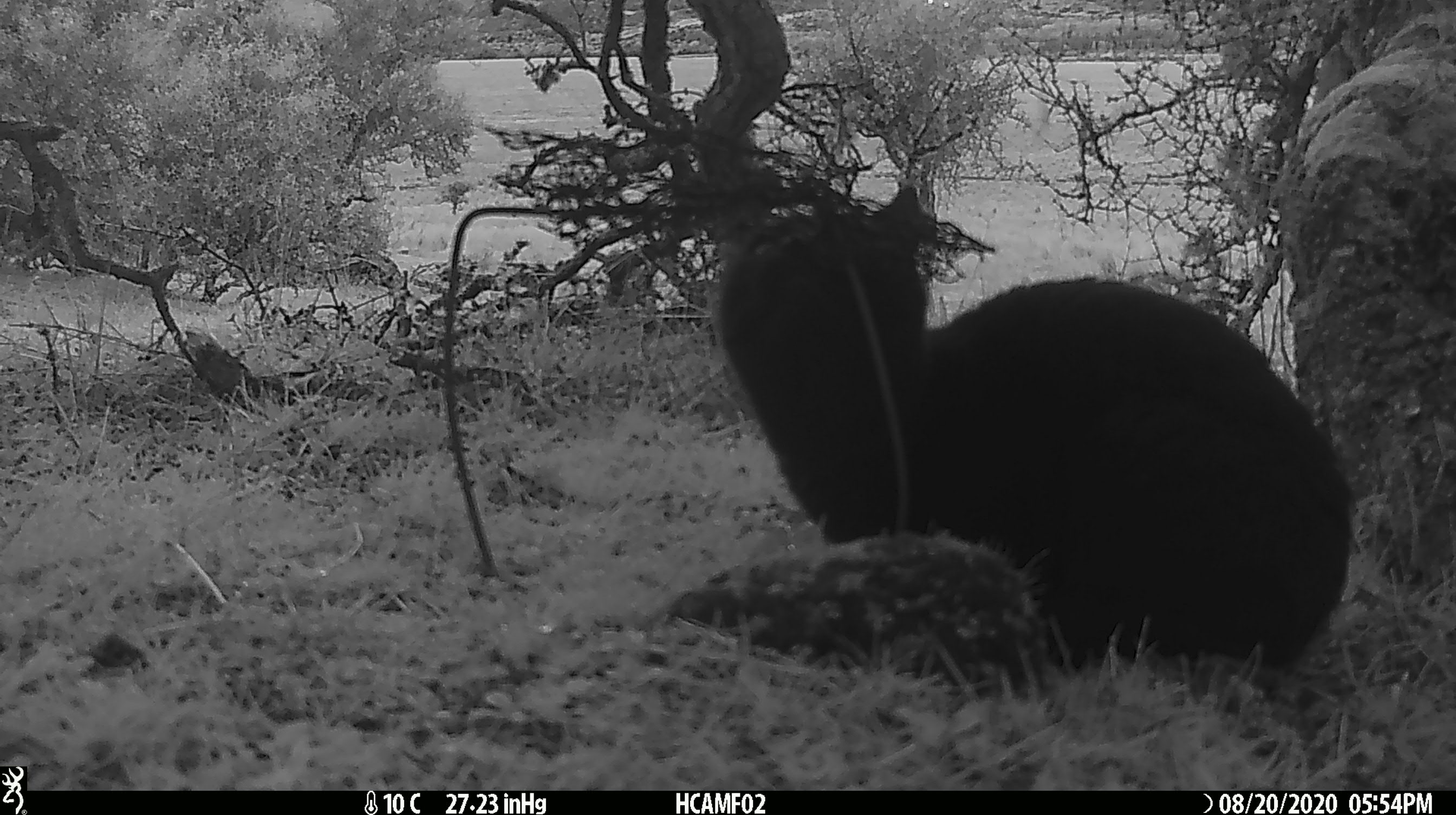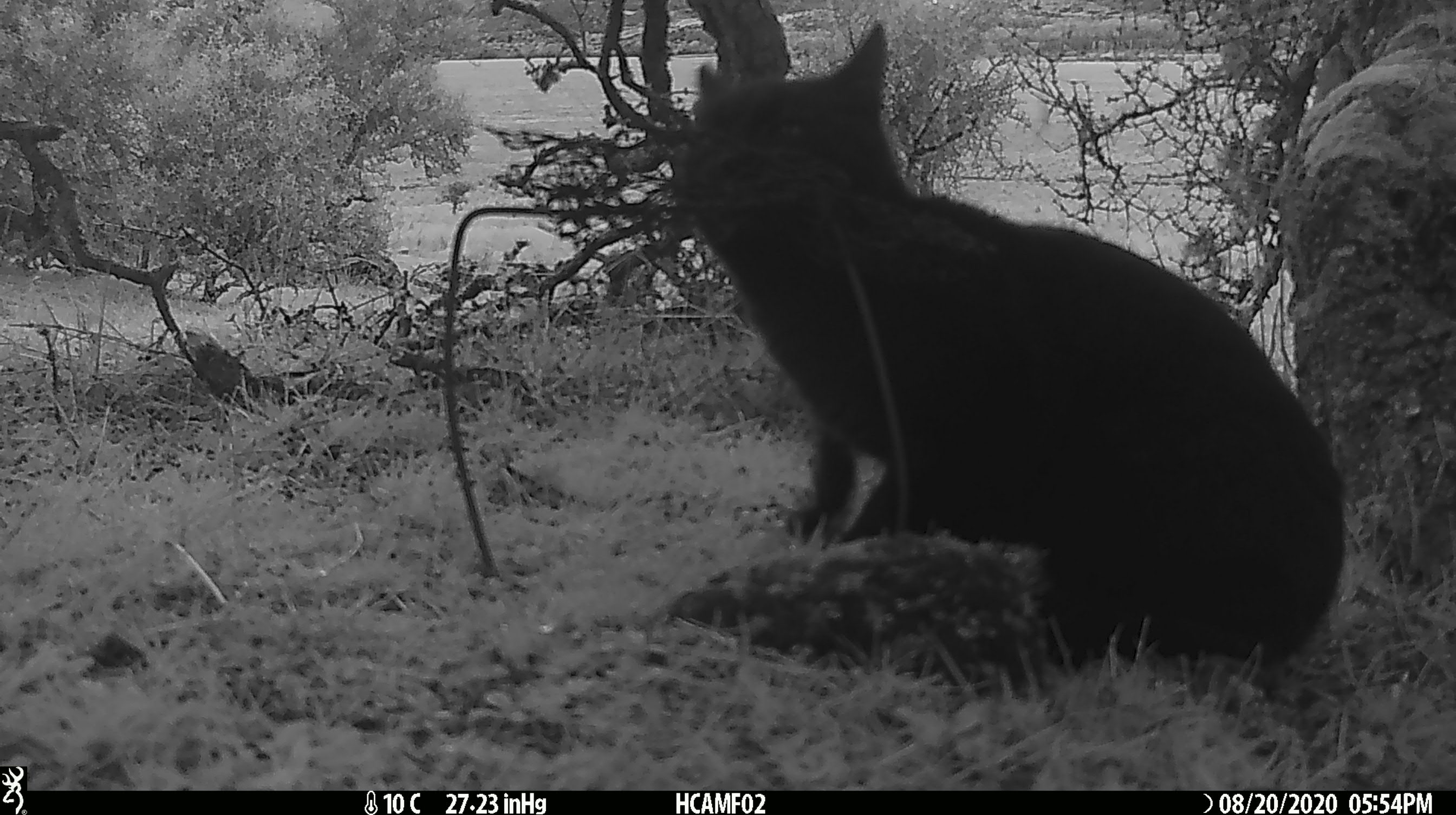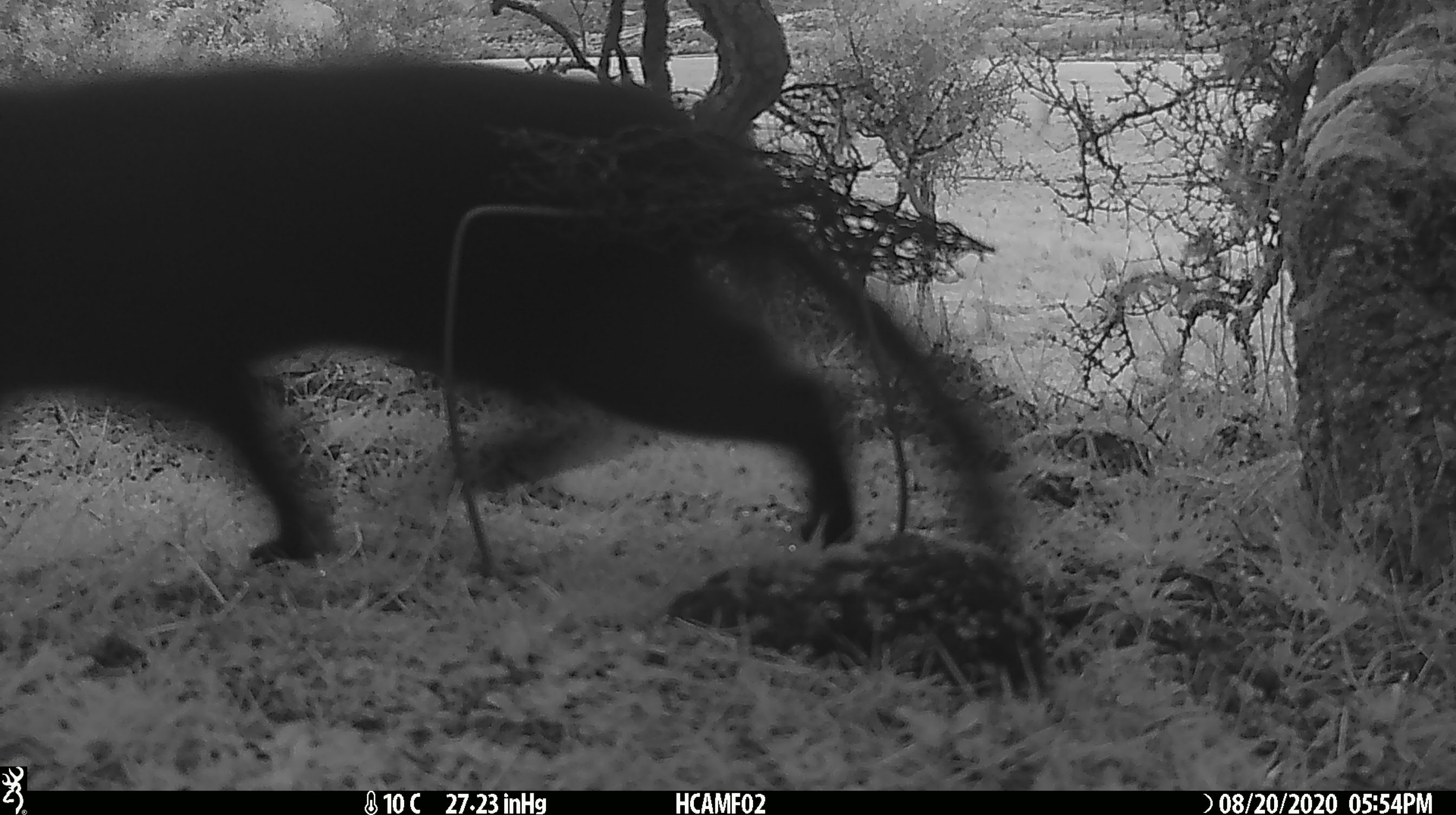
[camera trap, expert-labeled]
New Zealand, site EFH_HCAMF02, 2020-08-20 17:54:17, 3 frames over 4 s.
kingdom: Animalia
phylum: Chordata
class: Mammalia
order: Carnivora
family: Felidae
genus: Felis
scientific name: Felis catus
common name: domestic cat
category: cat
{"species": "cat (domestic cat) (Felis catus)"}